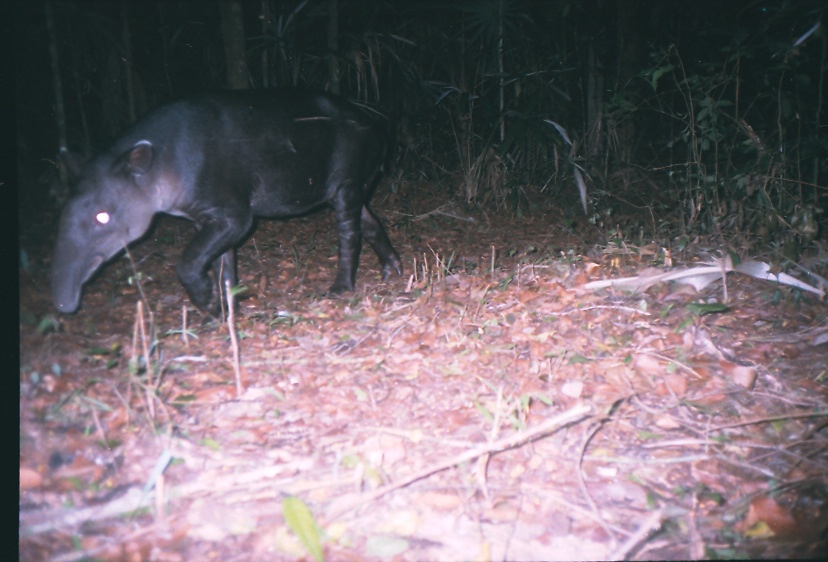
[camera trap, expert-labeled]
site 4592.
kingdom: Animalia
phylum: Chordata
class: Mammalia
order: Perissodactyla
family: Tapiridae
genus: Tapirus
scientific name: Tapirus bairdii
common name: baird's tapir